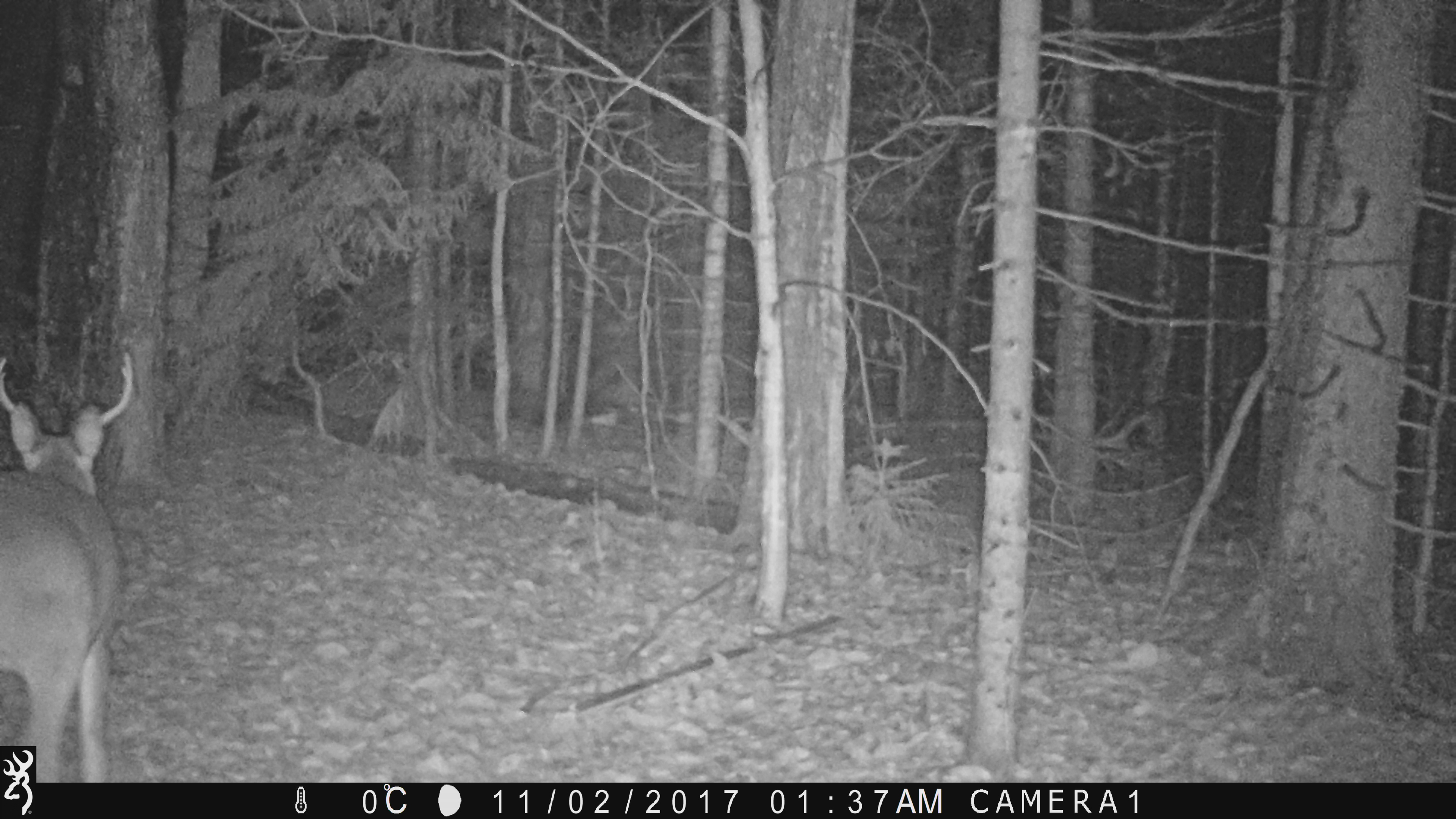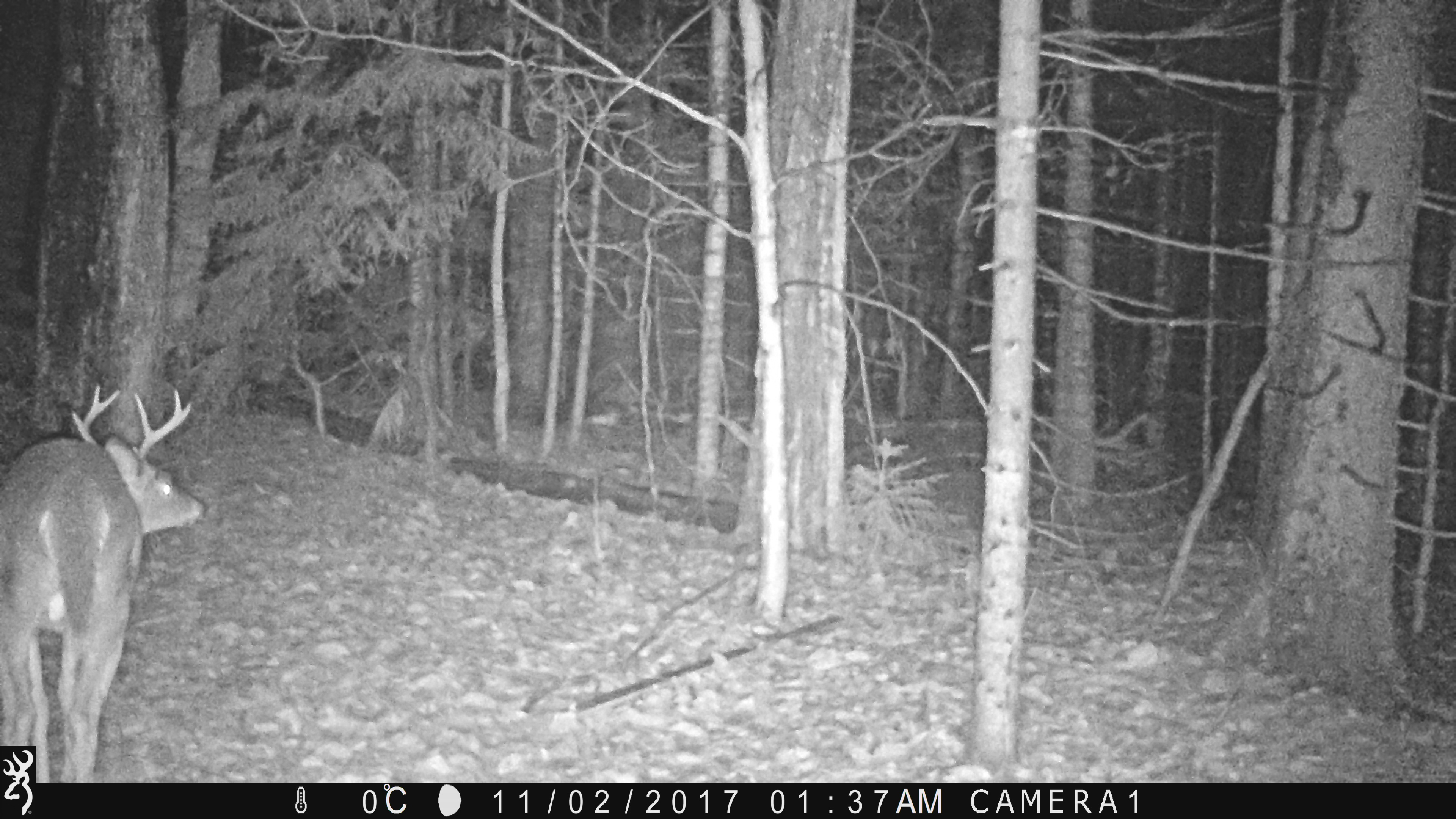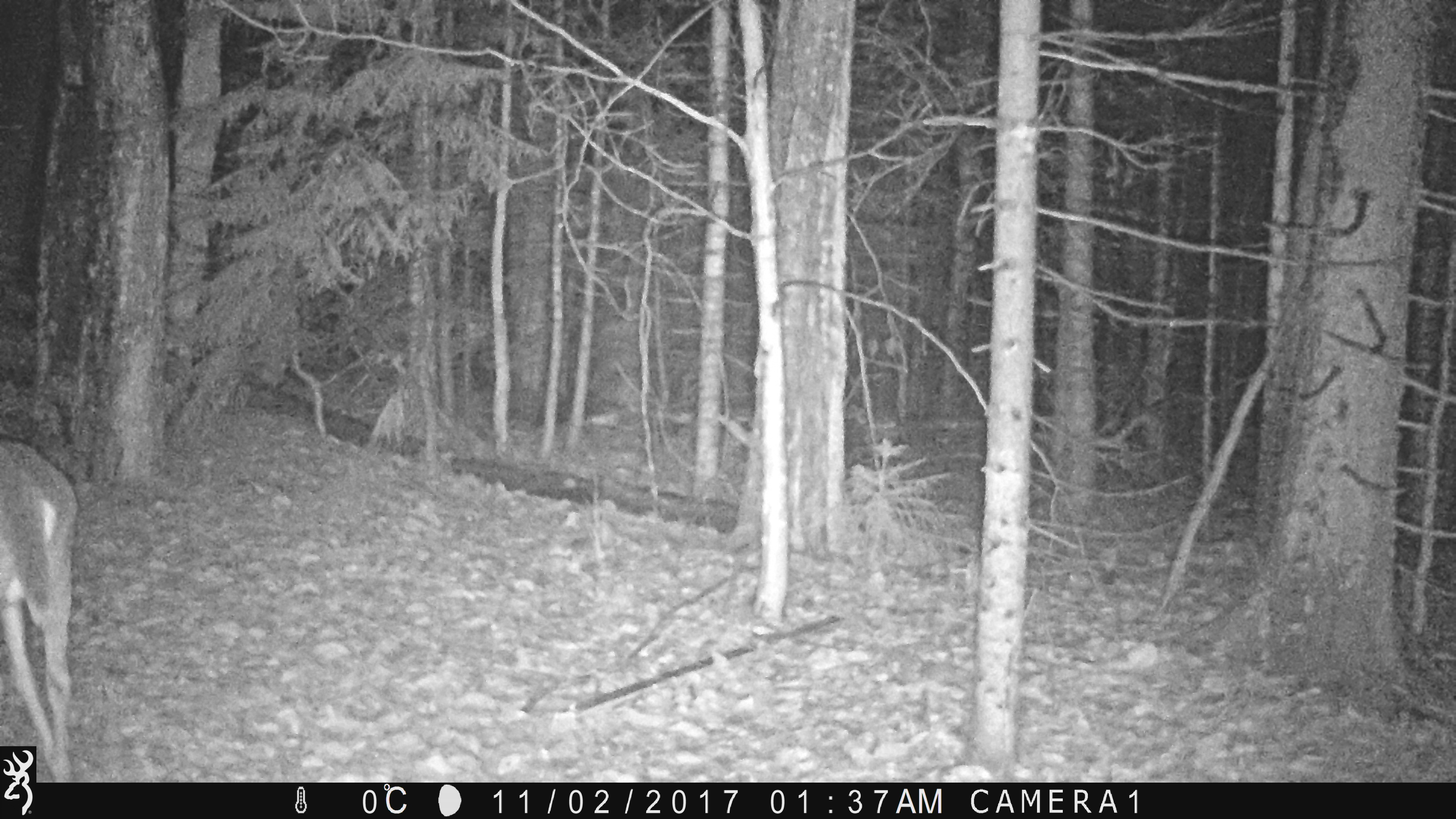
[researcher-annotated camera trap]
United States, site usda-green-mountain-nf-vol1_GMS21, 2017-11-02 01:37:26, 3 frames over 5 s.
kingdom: Animalia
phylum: Chordata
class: Mammalia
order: Artiodactyla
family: Cervidae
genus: Odocoileus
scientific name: Odocoileus virginianus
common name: white-tailed deer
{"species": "white-tailed deer (Odocoileus virginianus)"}